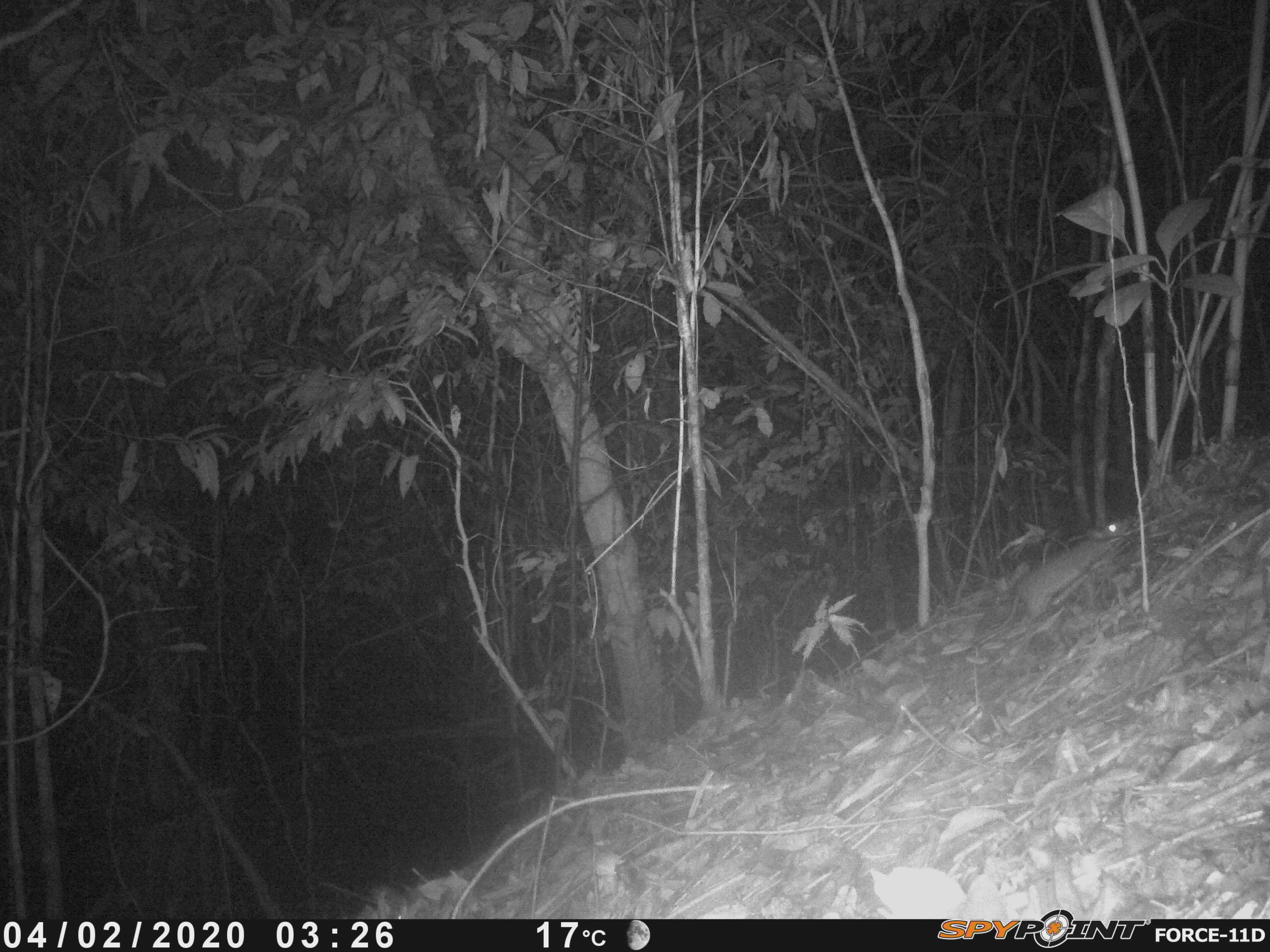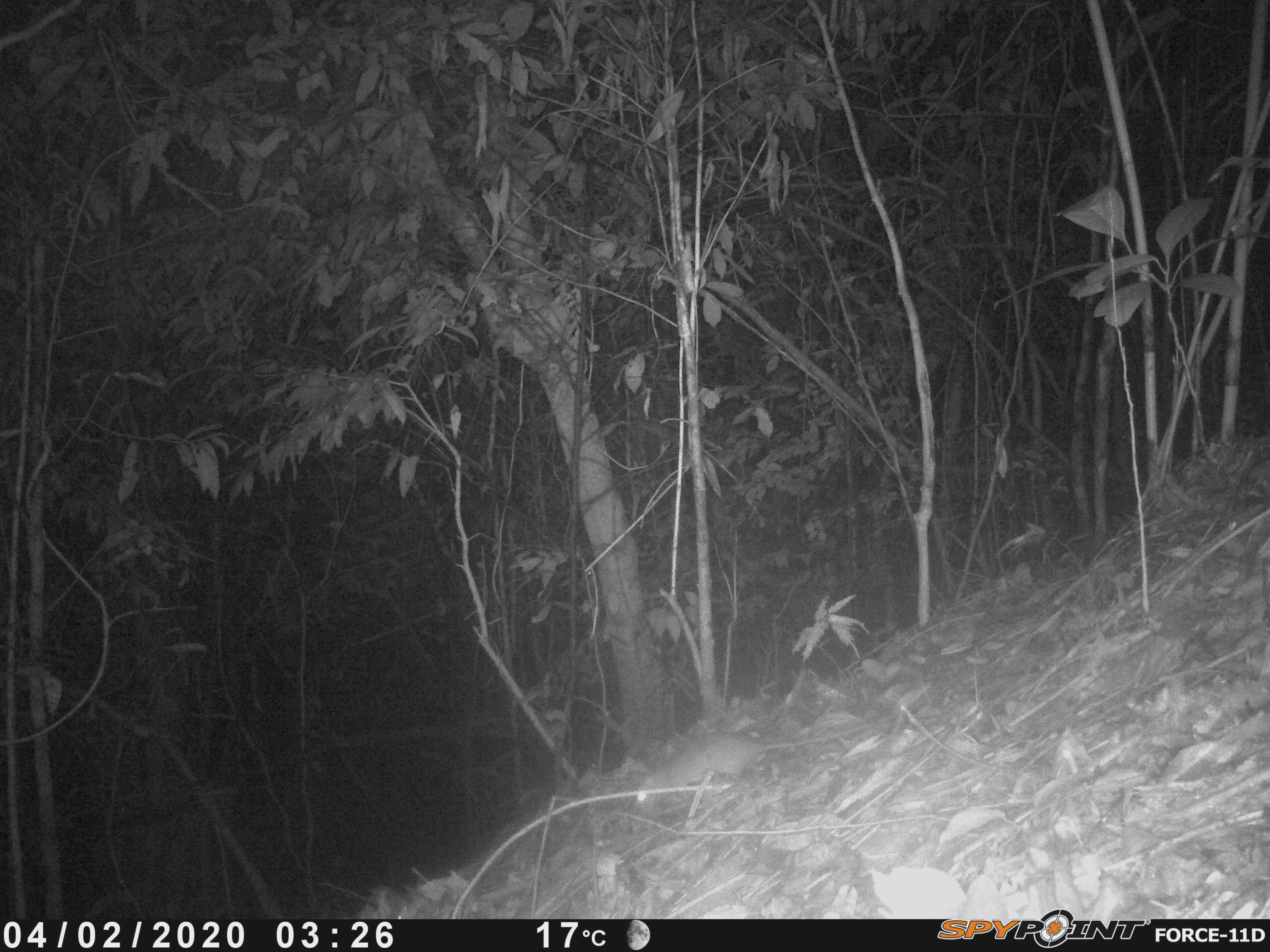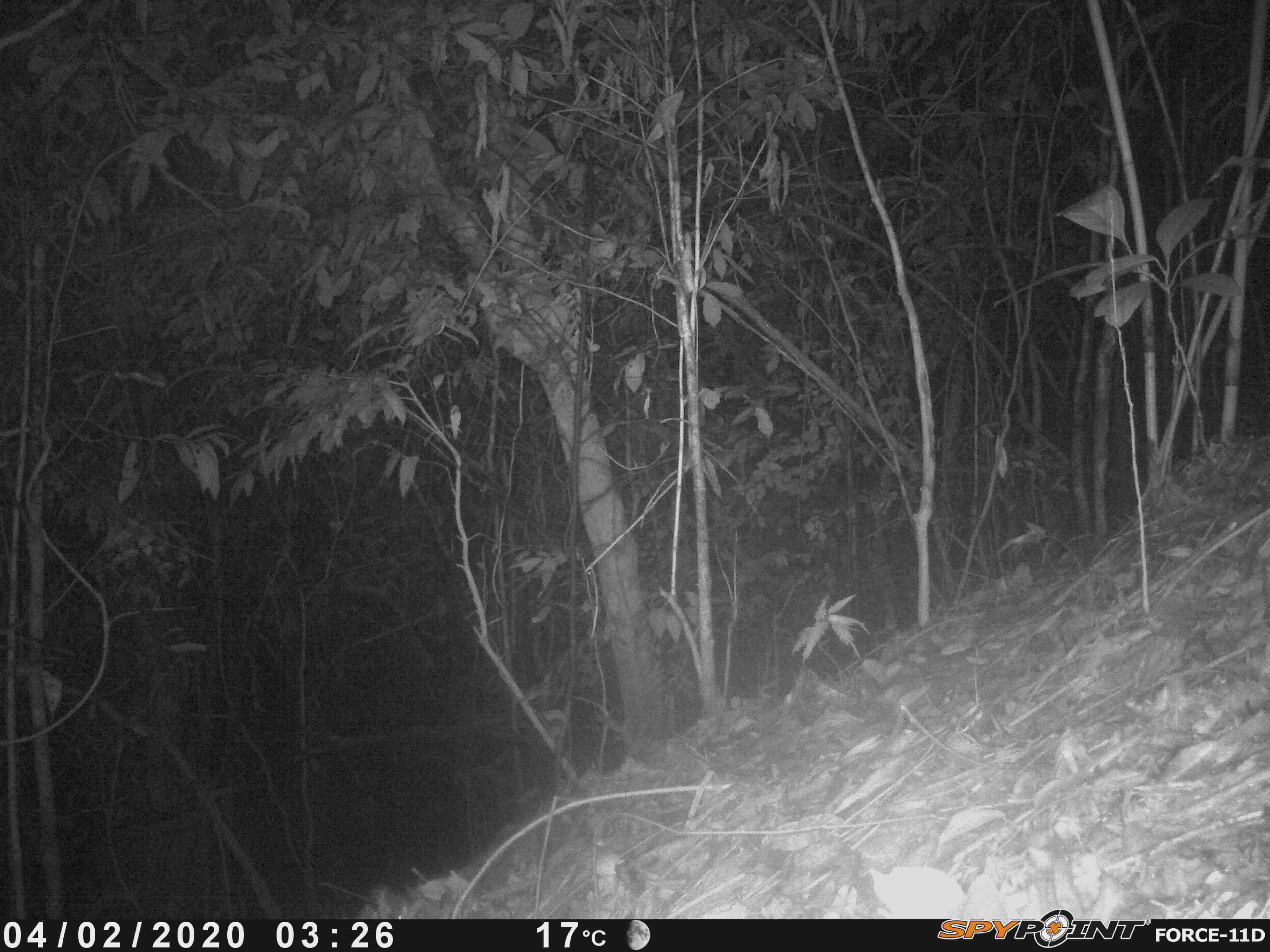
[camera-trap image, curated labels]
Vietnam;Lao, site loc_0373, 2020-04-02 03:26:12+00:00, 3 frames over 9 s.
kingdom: Animalia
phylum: Chordata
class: Mammalia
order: Rodentia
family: Muridae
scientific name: Muridae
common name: old-world mice and rats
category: unidentified murid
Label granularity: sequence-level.